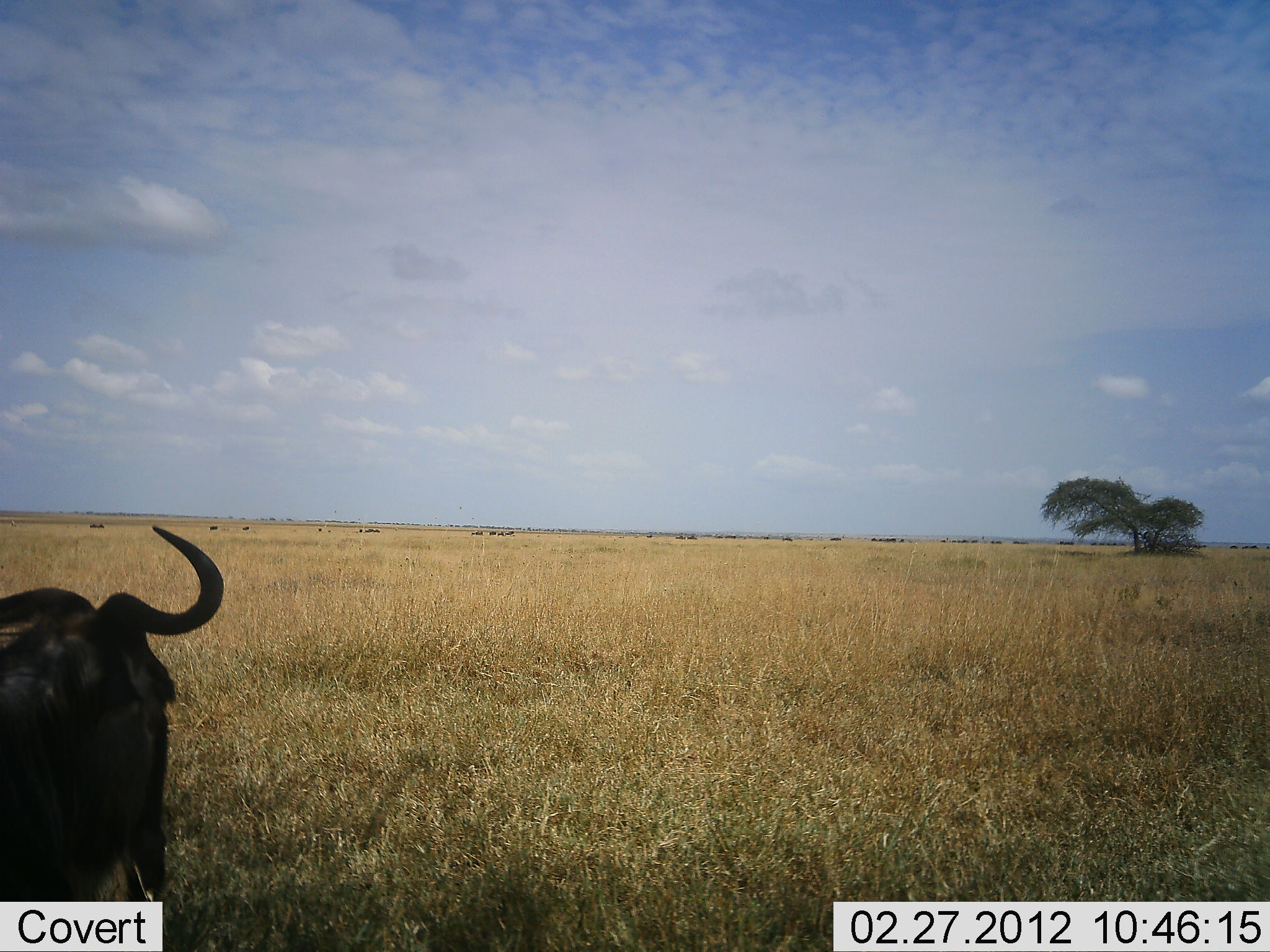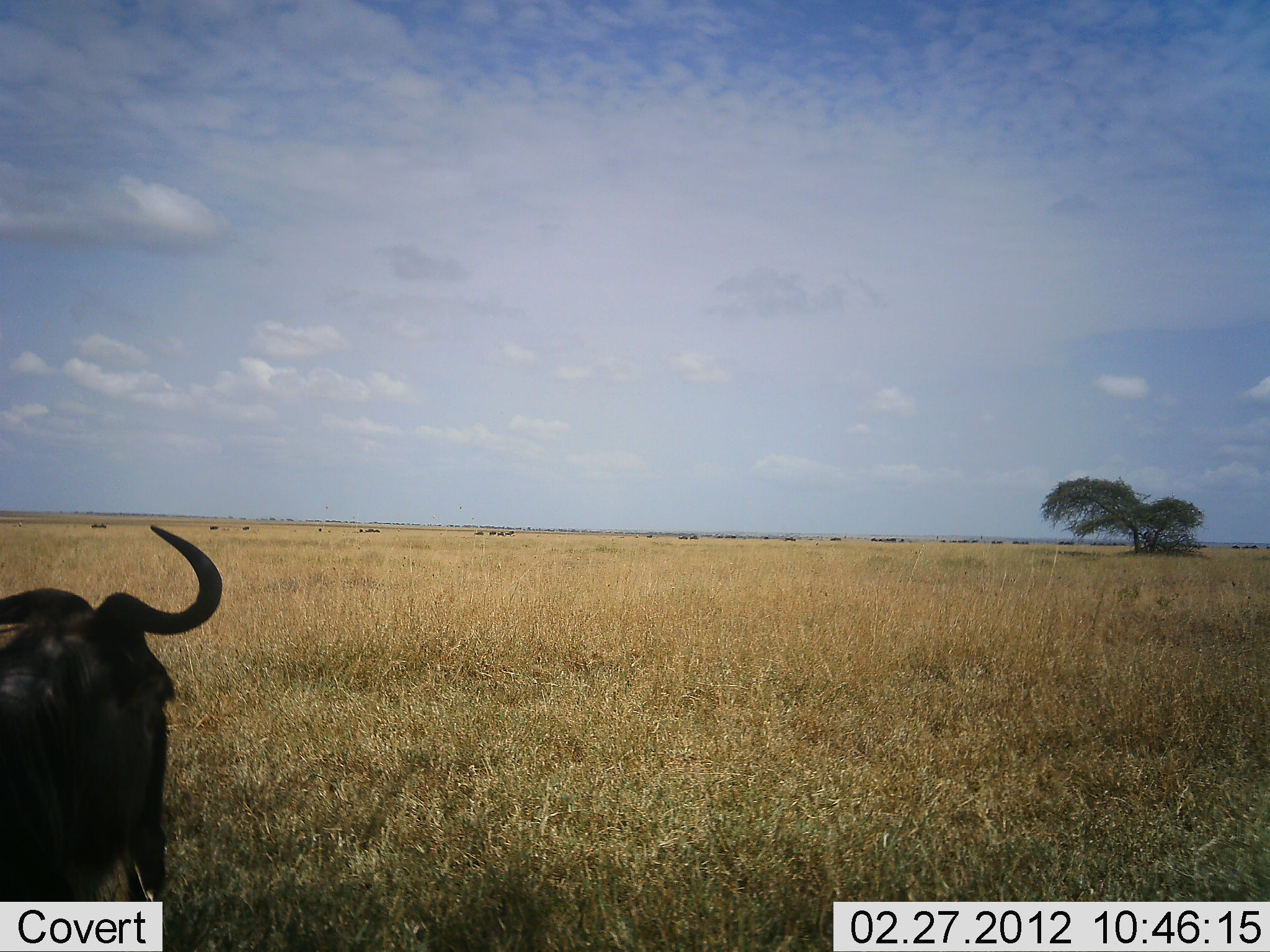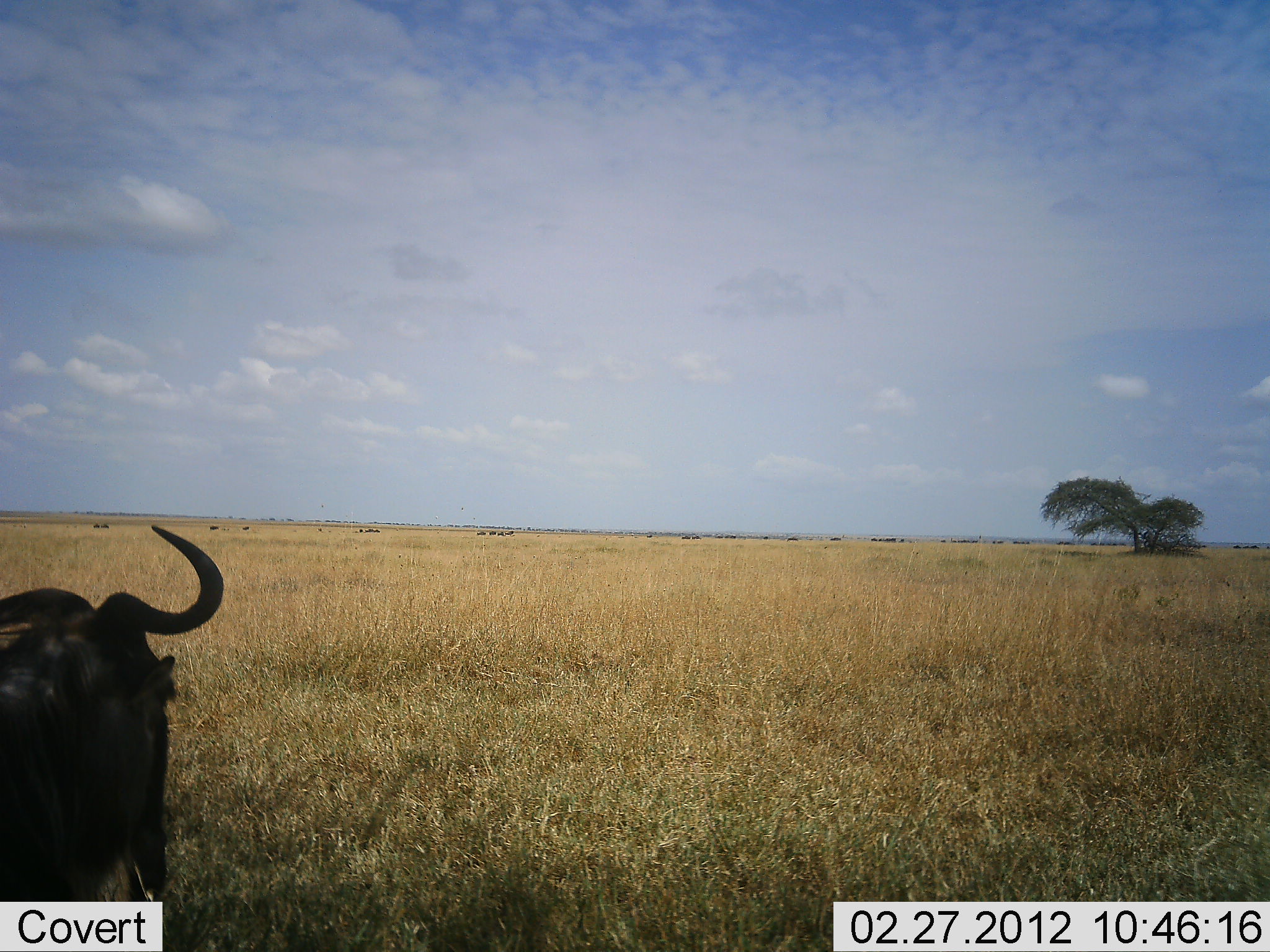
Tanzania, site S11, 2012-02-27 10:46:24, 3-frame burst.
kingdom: Animalia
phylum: Chordata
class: Mammalia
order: Artiodactyla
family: Bovidae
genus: Connochaetes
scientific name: Connochaetes taurinus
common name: blue wildebeest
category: wildebeest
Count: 1.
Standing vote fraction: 56%.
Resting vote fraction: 44%.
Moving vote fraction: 25%.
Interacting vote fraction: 0%.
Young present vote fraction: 0%.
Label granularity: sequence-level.